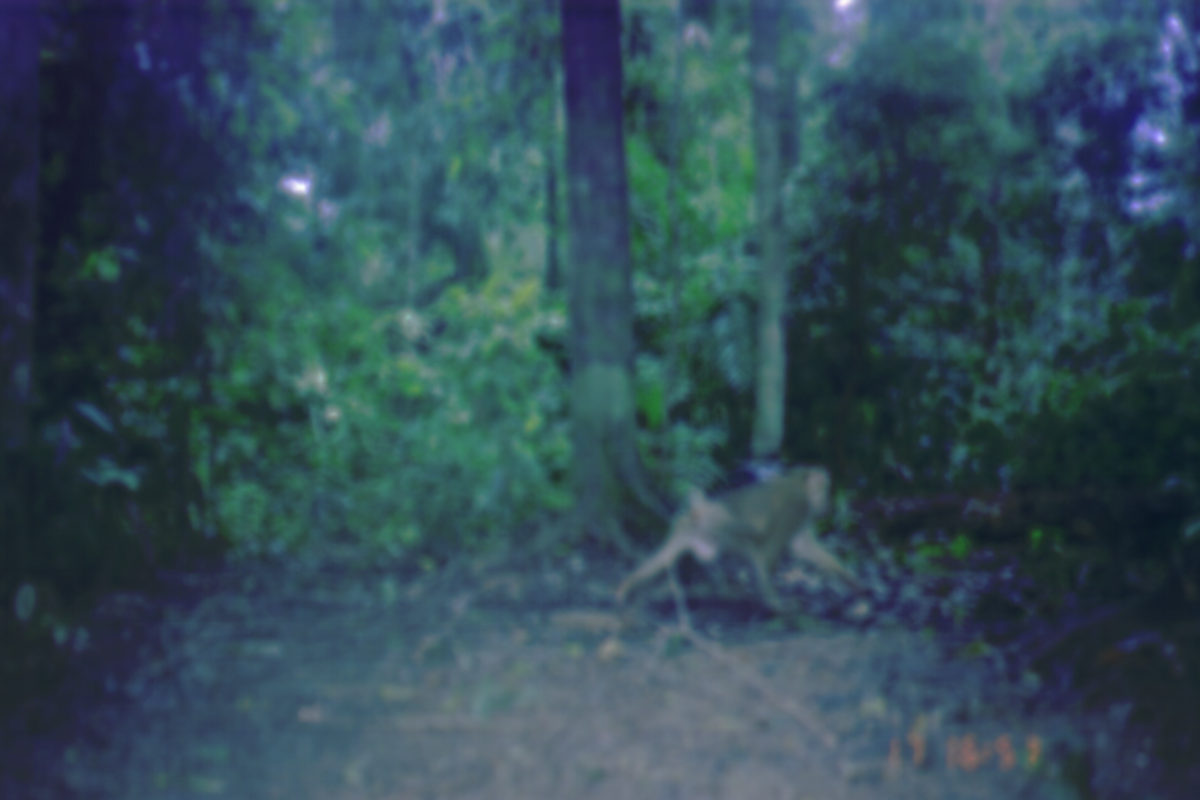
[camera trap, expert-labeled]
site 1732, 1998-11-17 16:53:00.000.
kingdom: Animalia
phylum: Chordata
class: Mammalia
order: Primates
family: Cercopithecidae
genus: Macaca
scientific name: Macaca nemestrina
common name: southern pig-tailed macaque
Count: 1.